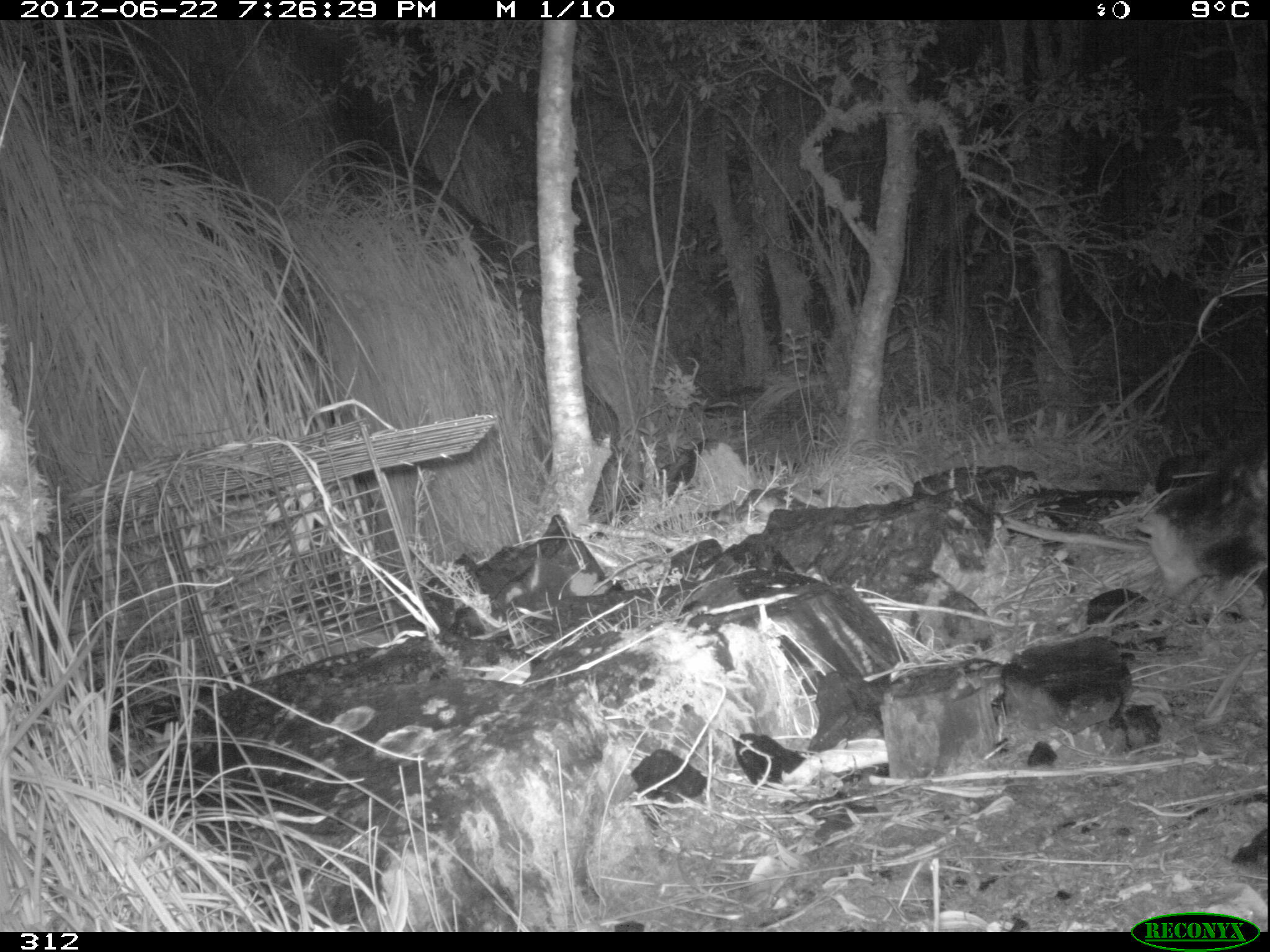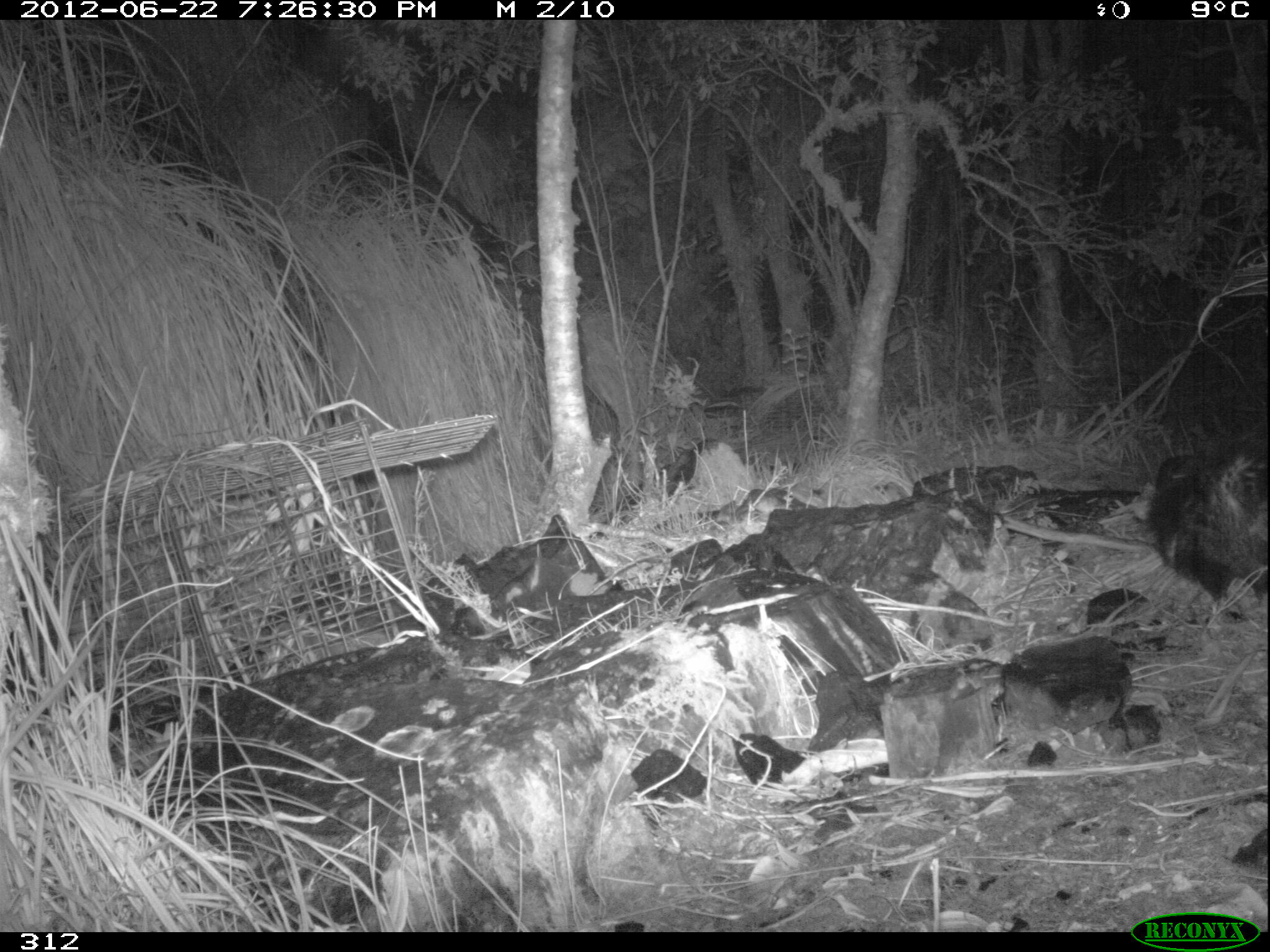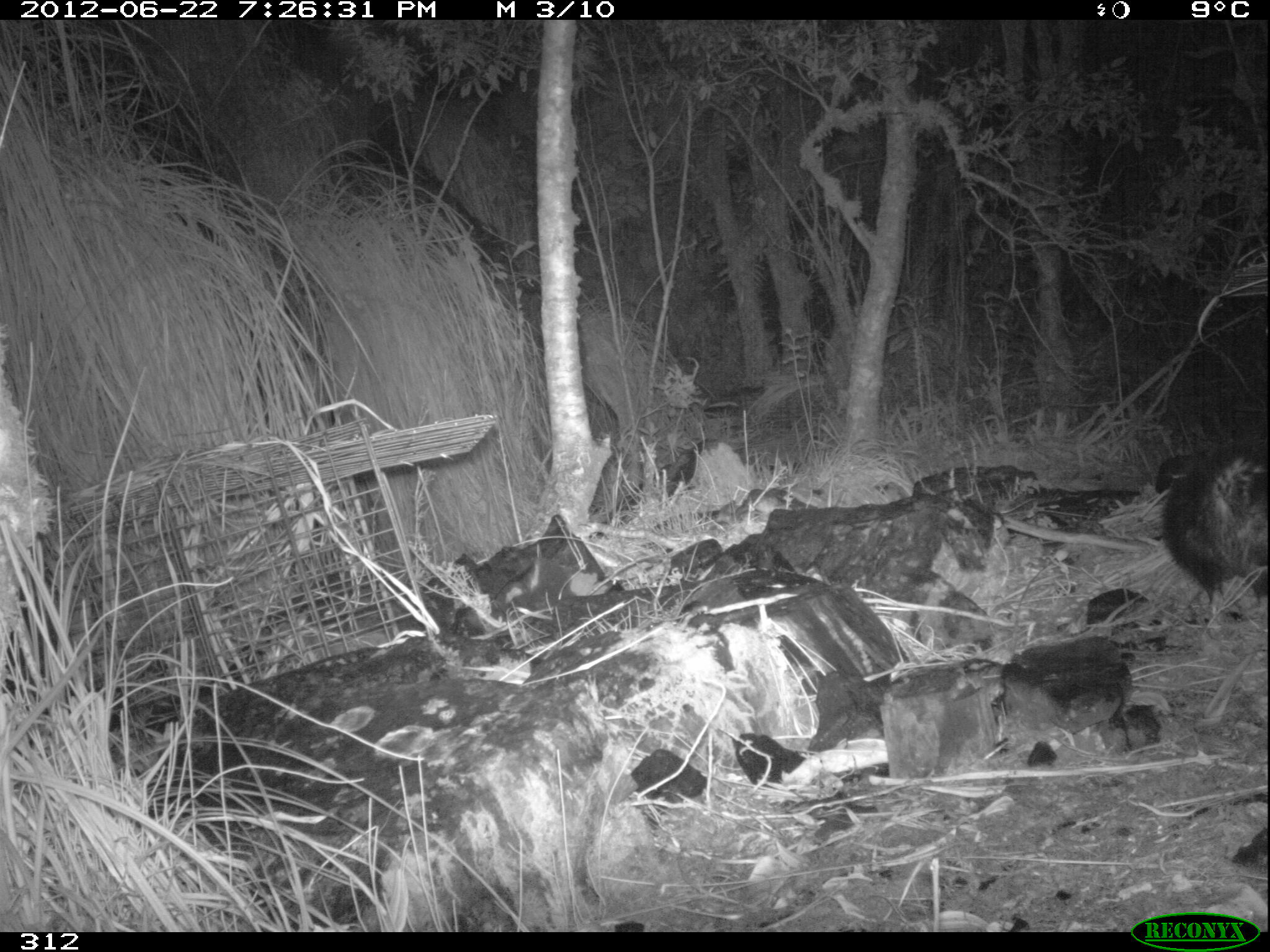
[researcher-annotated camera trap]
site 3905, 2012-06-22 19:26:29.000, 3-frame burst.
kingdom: Animalia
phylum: Chordata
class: Mammalia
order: Didelphimorphia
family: Didelphidae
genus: Didelphis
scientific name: Didelphis pernigra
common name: andean white-eared opossum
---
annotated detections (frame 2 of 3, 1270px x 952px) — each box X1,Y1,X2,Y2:
didelphis pernigra: 1146,443,1270,627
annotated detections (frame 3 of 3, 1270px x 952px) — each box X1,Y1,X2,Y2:
didelphis pernigra: 1153,433,1270,620